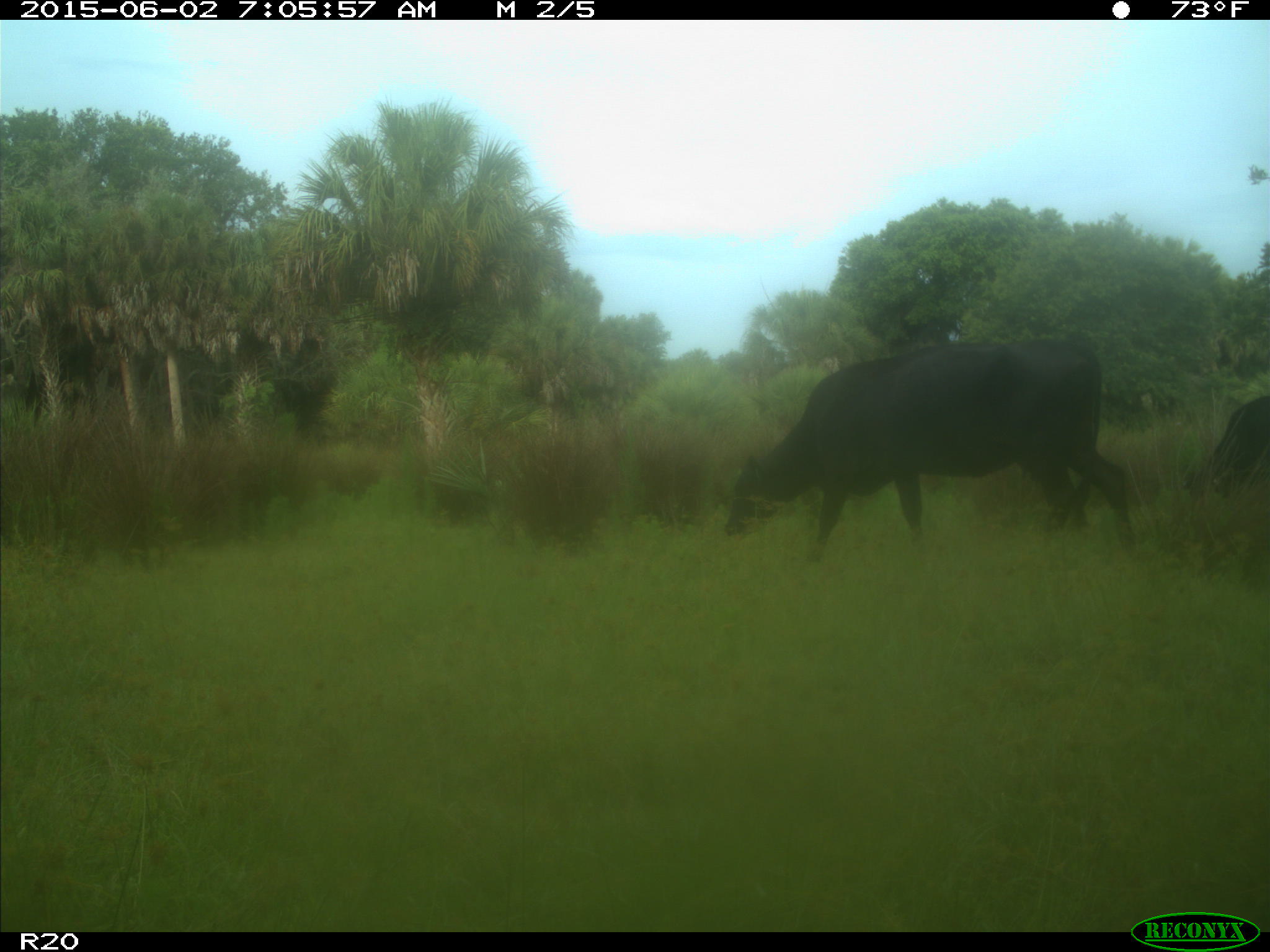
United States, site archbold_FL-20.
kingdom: Animalia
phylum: Chordata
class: Mammalia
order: Artiodactyla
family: Bovidae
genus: Bos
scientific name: Bos taurus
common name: domestic cow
Bos taurus (domestic cow).